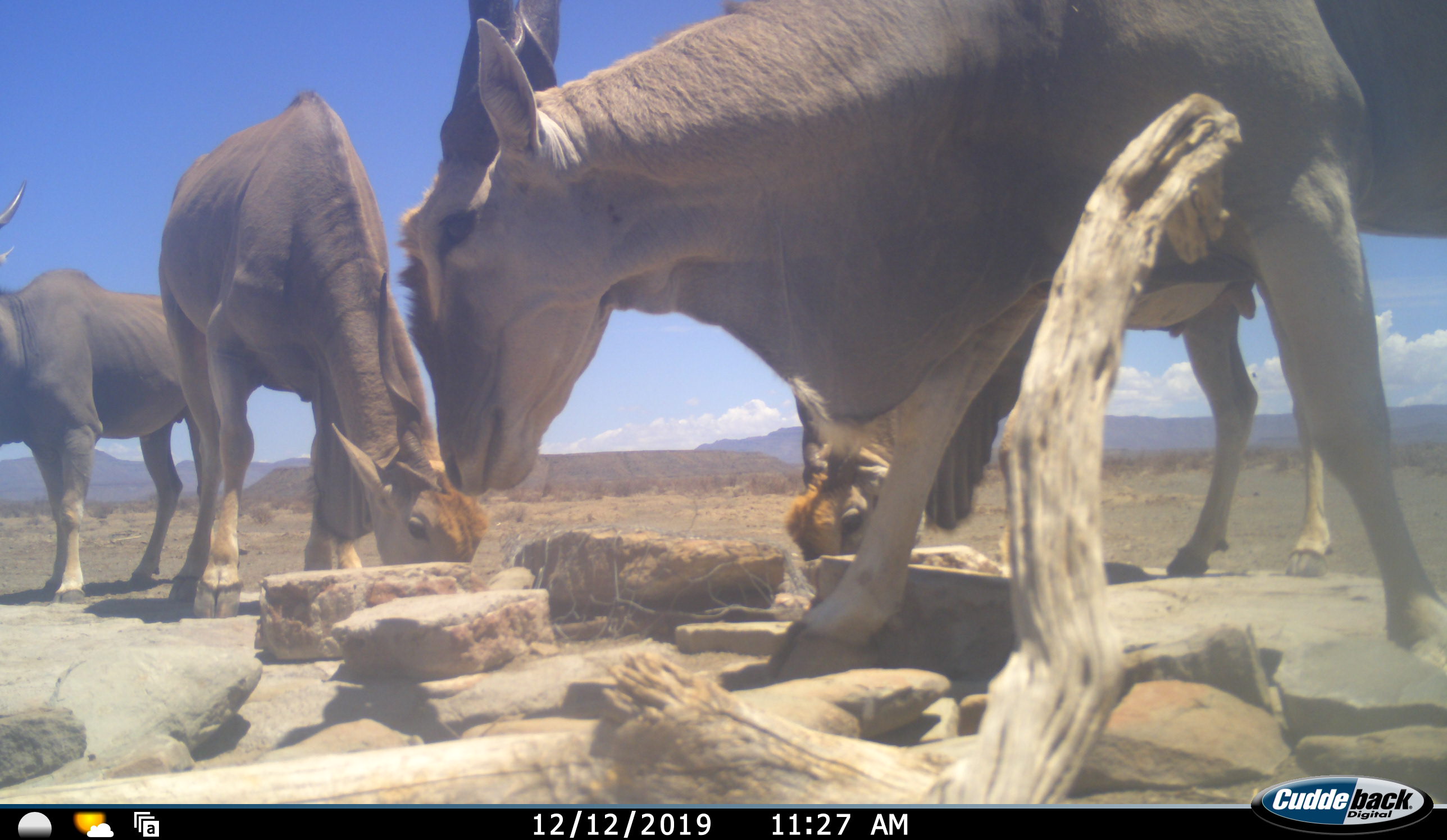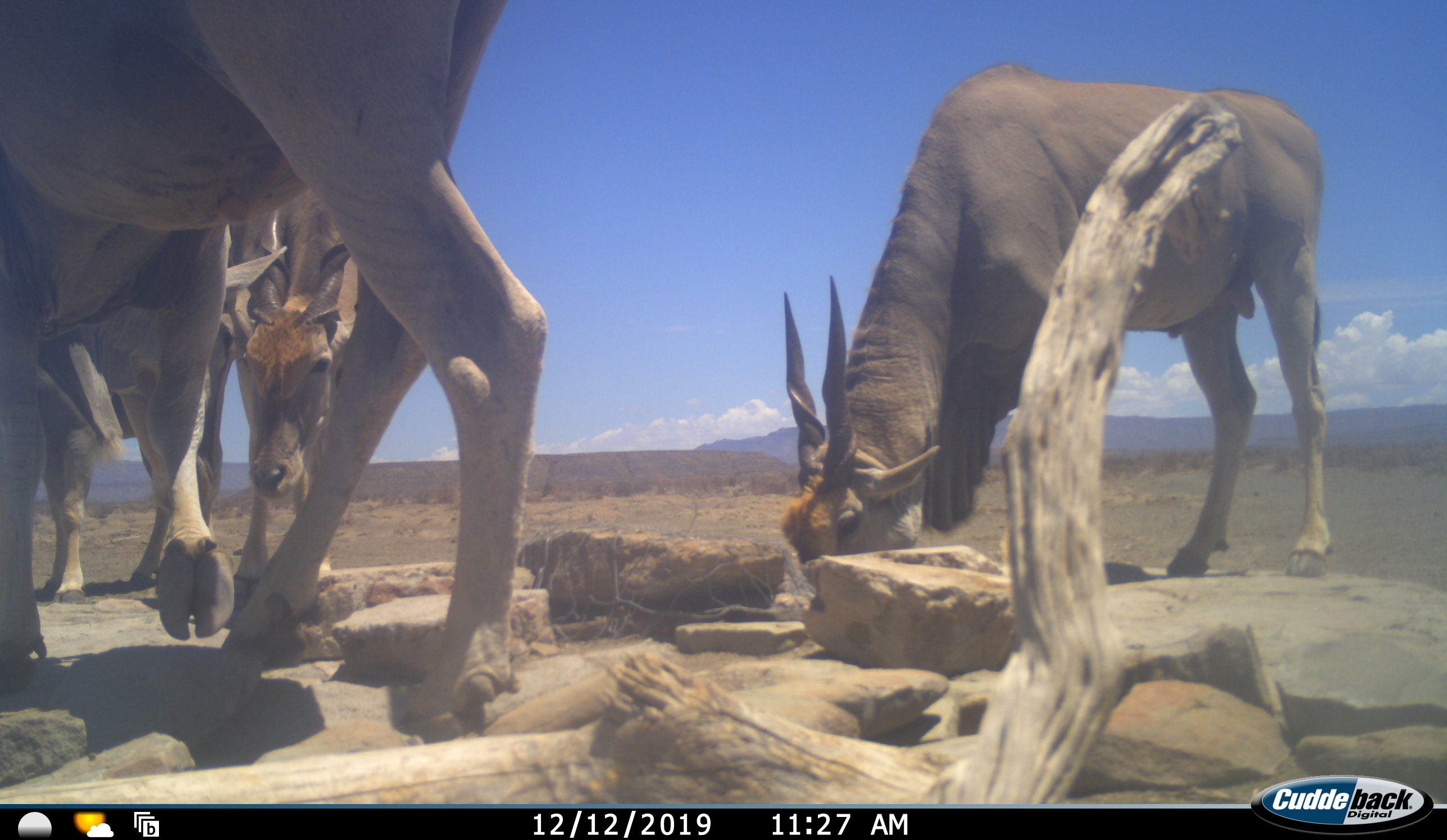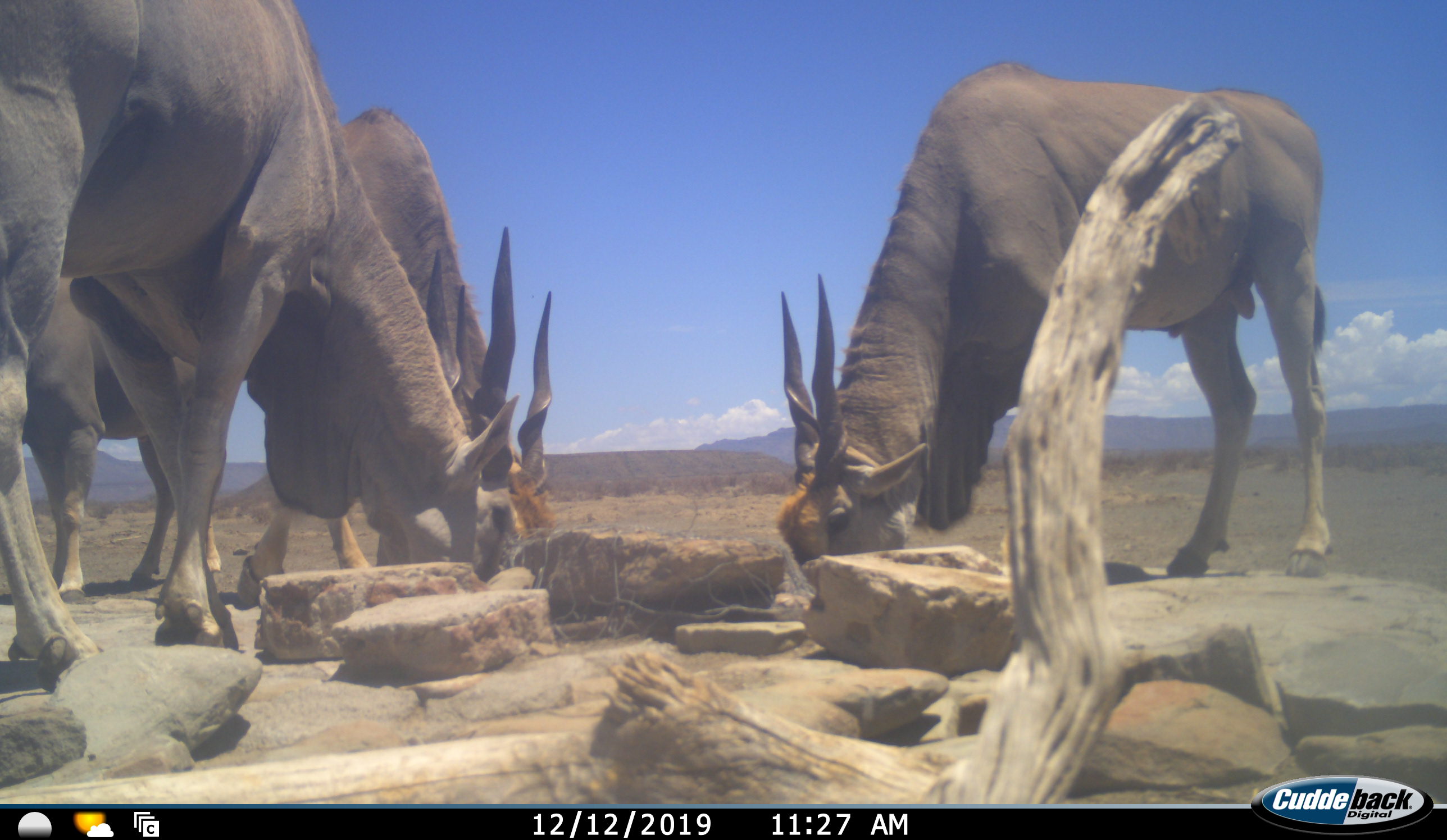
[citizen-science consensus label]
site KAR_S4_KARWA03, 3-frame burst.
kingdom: Animalia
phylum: Chordata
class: Mammalia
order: Artiodactyla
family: Bovidae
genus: Tragelaphus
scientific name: Tragelaphus oryx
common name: eland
Eland (Tragelaphus oryx), count 4. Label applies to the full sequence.